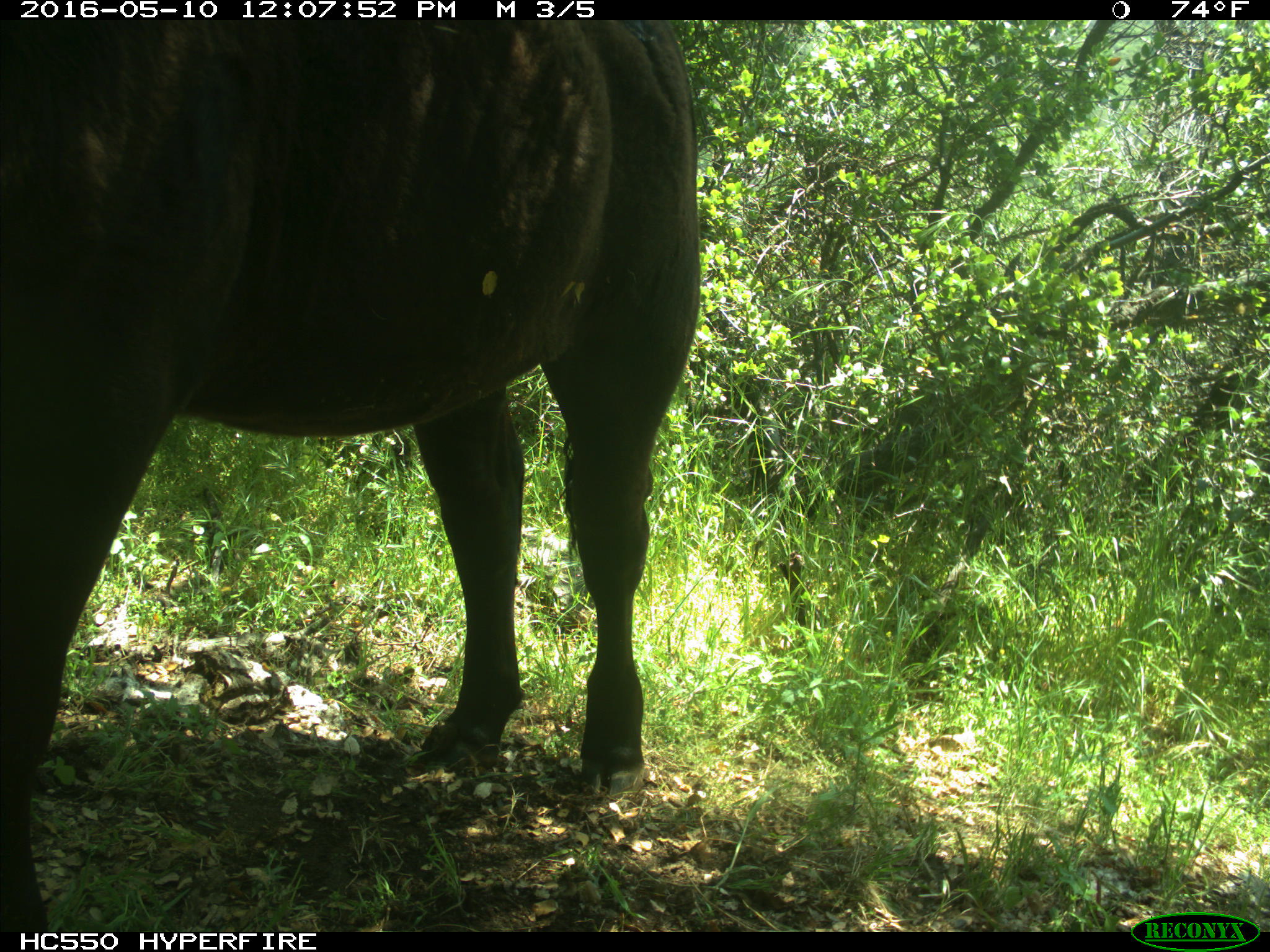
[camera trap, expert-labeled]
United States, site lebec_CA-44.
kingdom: Animalia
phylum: Chordata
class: Mammalia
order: Artiodactyla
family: Bovidae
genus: Bos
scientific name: Bos taurus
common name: domestic cow